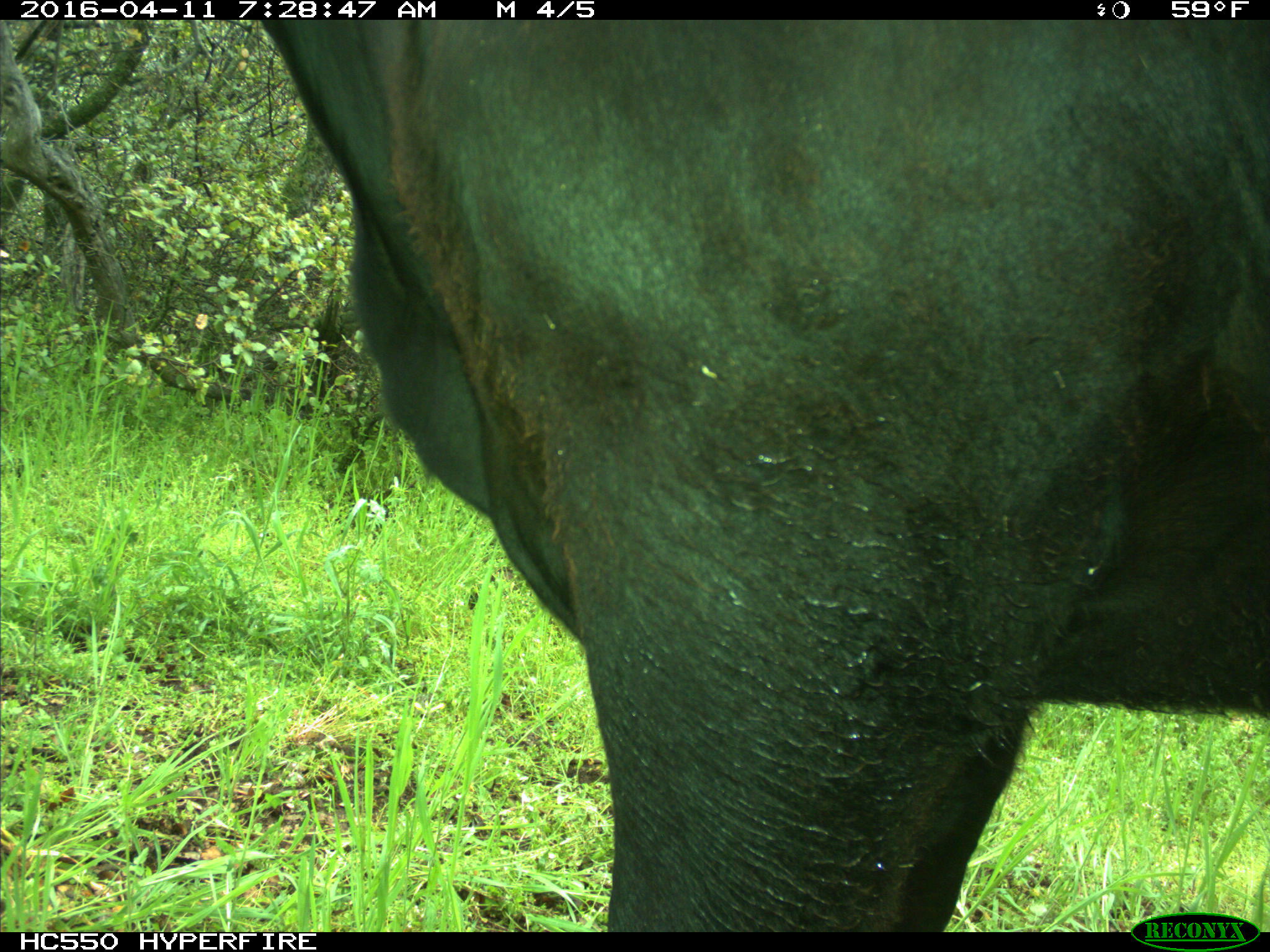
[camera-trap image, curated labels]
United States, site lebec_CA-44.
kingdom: Animalia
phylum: Chordata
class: Mammalia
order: Artiodactyla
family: Bovidae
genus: Bos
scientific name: Bos taurus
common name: domestic cow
Bos taurus (domestic cow).